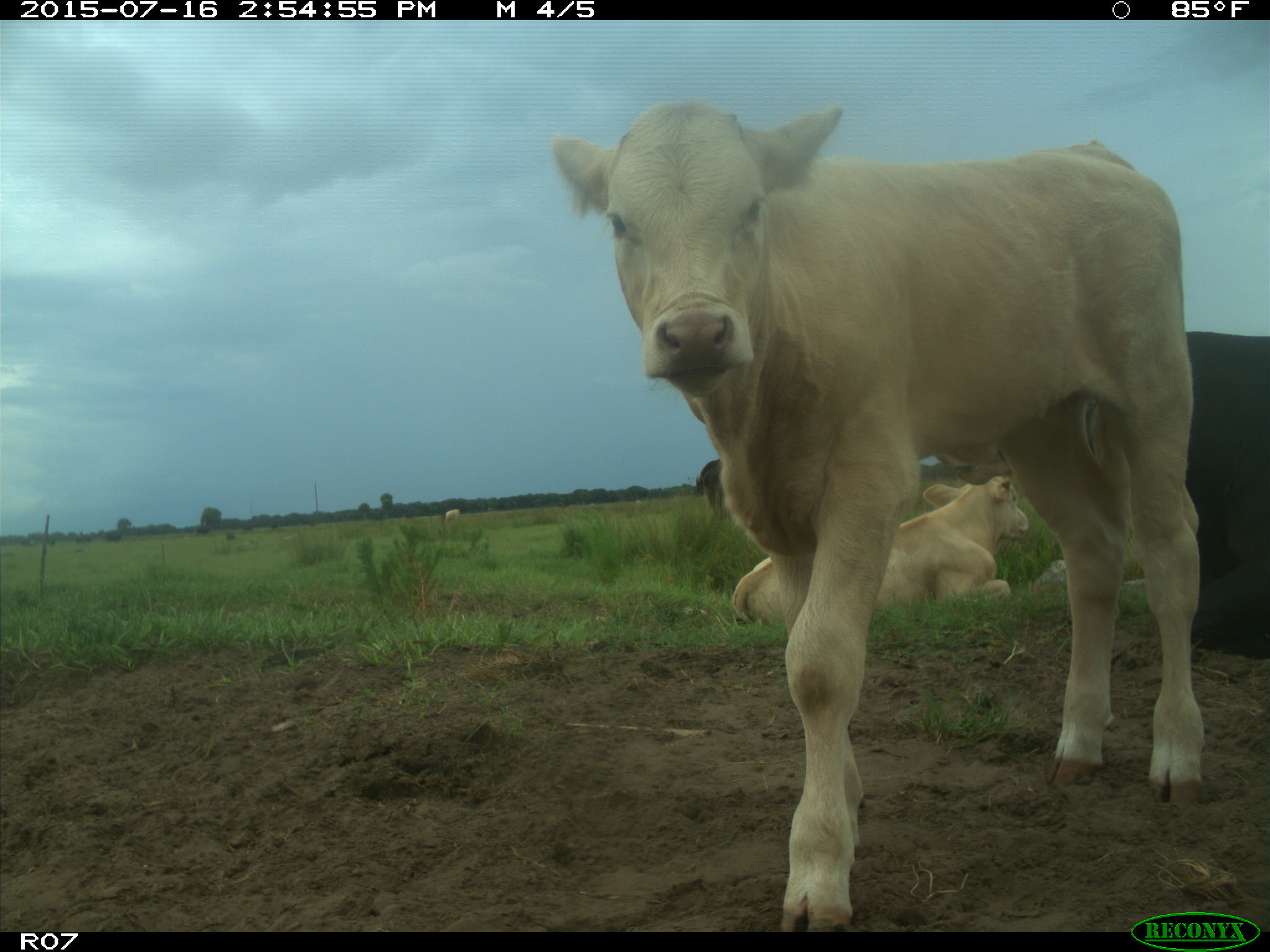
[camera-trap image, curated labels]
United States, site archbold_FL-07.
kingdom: Animalia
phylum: Chordata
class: Mammalia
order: Artiodactyla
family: Bovidae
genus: Bos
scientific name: Bos taurus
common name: domestic cow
Bos taurus (domestic cow).